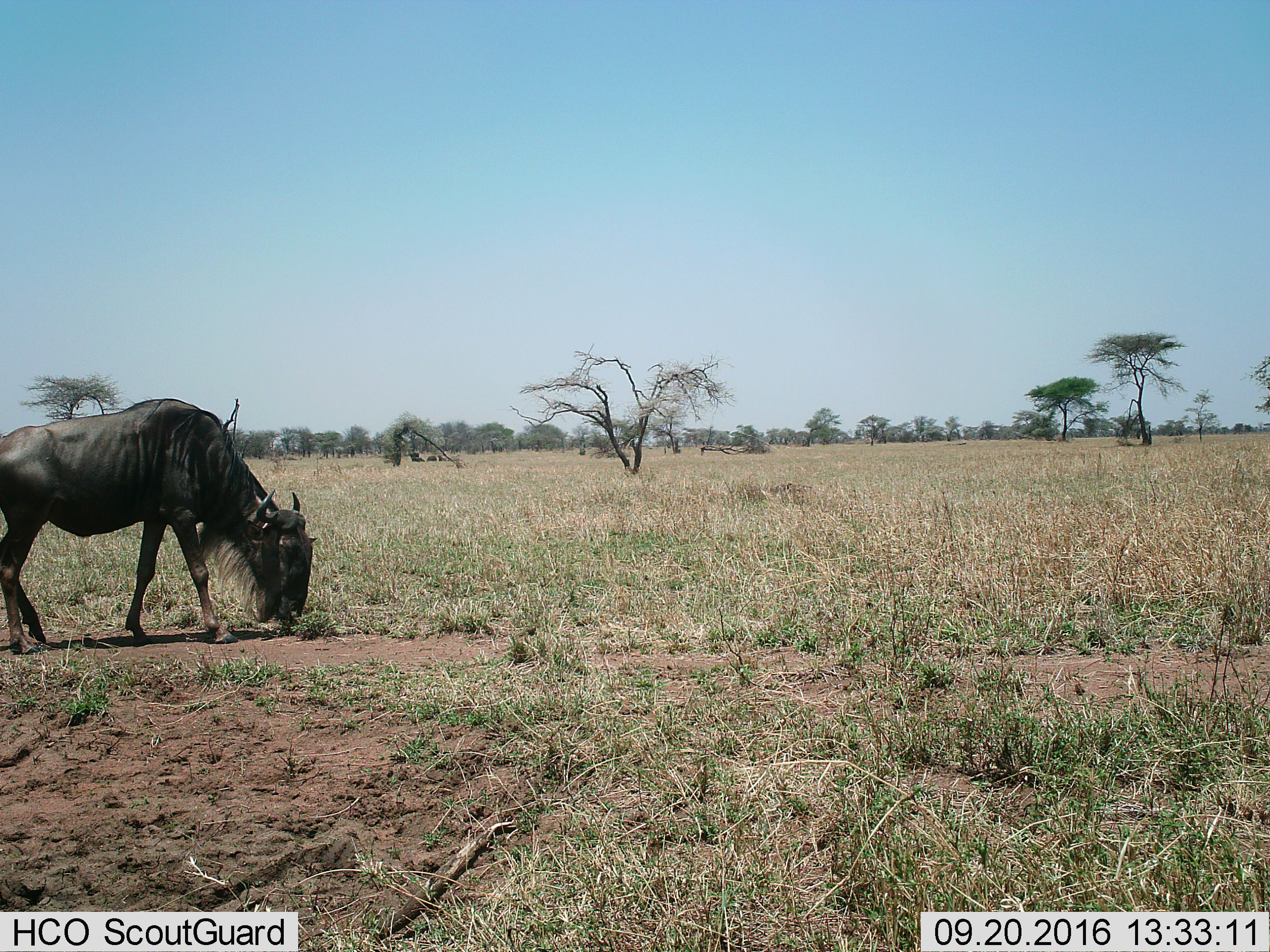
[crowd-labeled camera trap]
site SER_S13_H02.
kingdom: Animalia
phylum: Chordata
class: Mammalia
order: Artiodactyla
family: Bovidae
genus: Connochaetes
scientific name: Connochaetes taurinus taurinus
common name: blue wildebeest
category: wildebeestblue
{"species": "wildebeestblue (blue wildebeest) (Connochaetes taurinus taurinus)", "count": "1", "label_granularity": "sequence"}